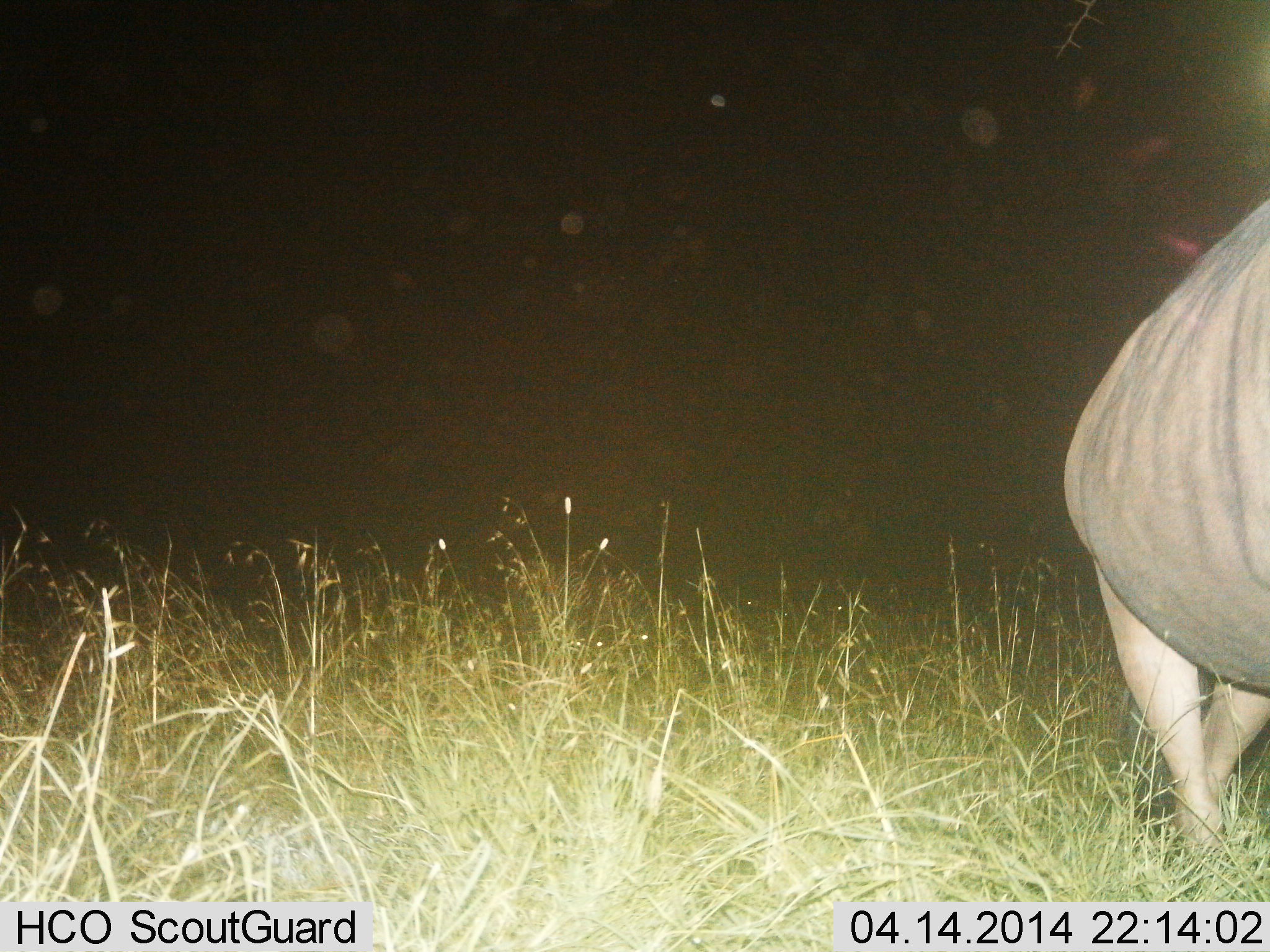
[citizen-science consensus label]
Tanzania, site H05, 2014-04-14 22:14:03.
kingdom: Animalia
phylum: Chordata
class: Mammalia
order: Artiodactyla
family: Bovidae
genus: Connochaetes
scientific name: Connochaetes taurinus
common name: blue wildebeest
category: wildebeest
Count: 1.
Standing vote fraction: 70%.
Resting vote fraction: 0%.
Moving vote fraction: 30%.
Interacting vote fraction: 0%.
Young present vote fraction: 0%.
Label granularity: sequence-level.